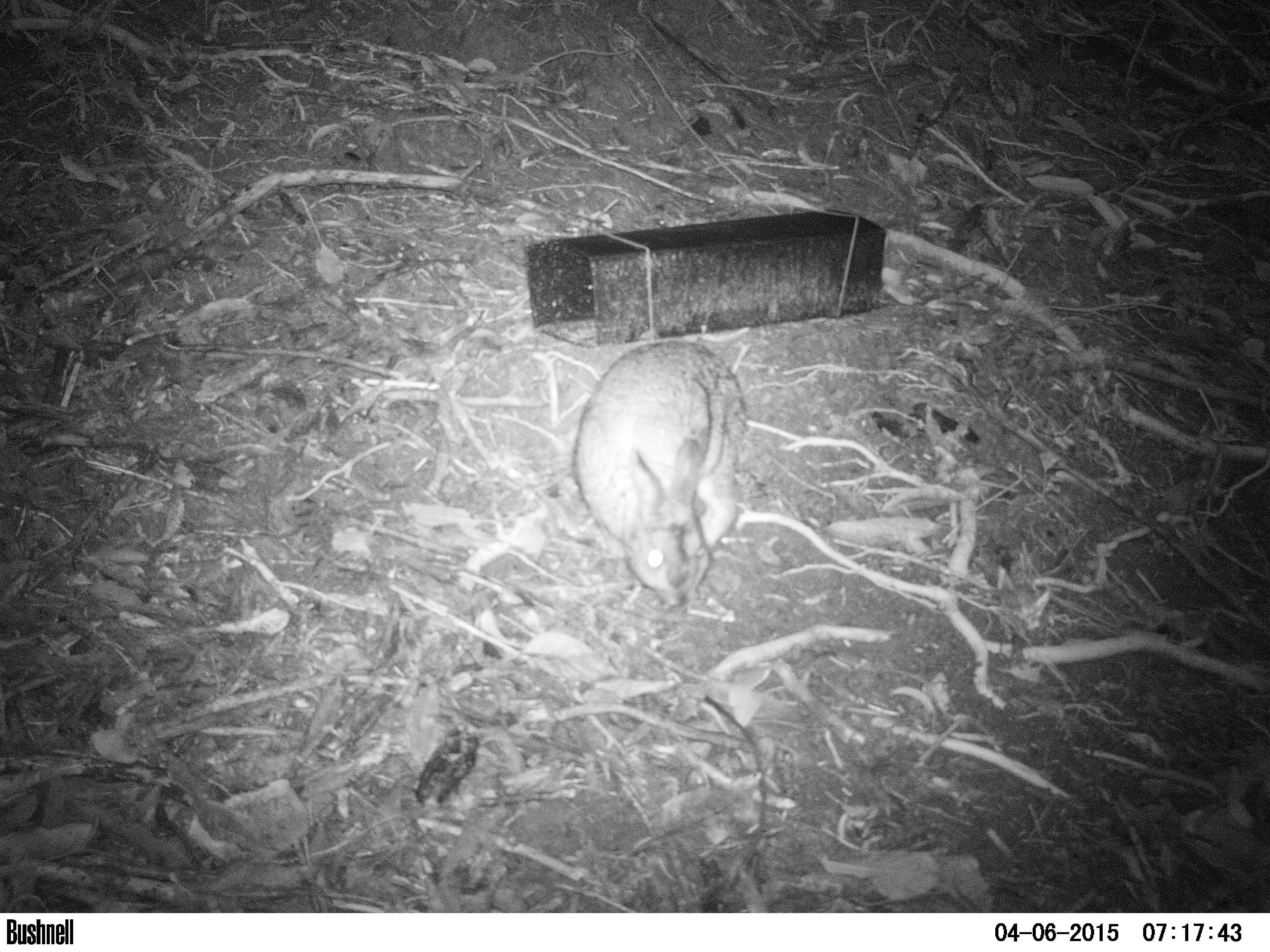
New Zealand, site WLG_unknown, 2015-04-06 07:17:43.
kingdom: Animalia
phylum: Chordata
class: Mammalia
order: Lagomorpha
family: Leporidae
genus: Oryctolagus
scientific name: Oryctolagus cuniculus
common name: european rabbit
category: rabbit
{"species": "rabbit (european rabbit) (Oryctolagus cuniculus)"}